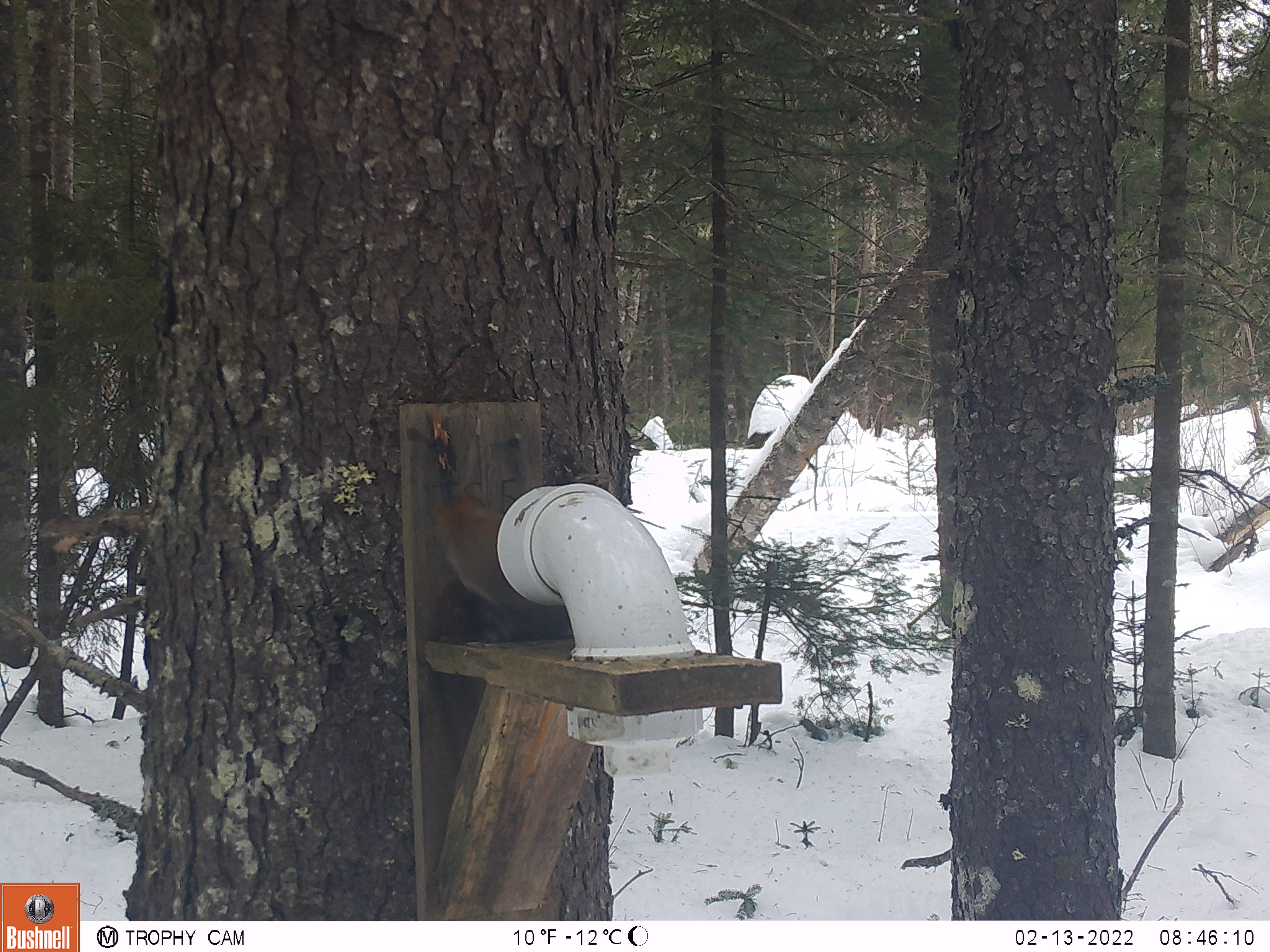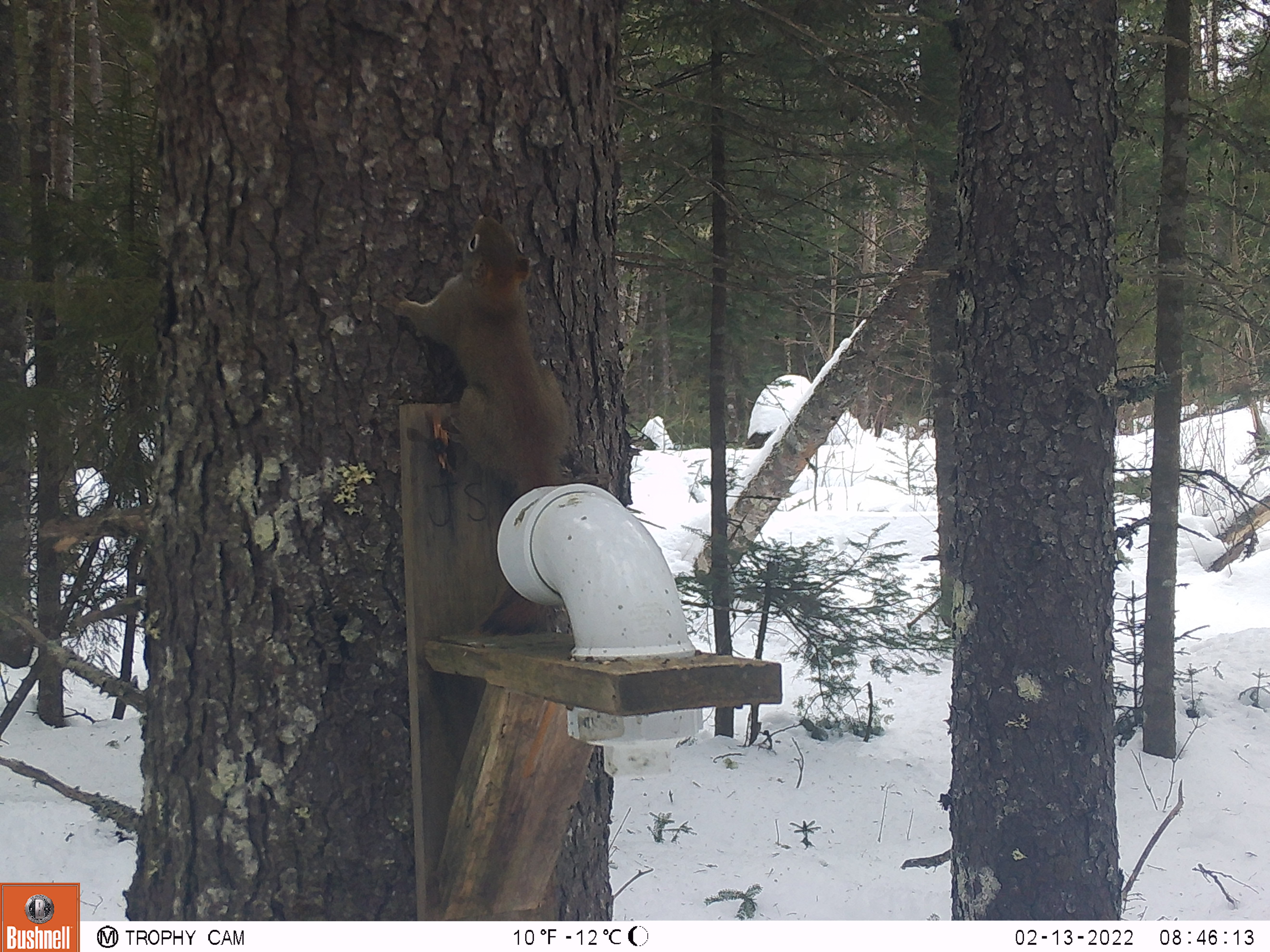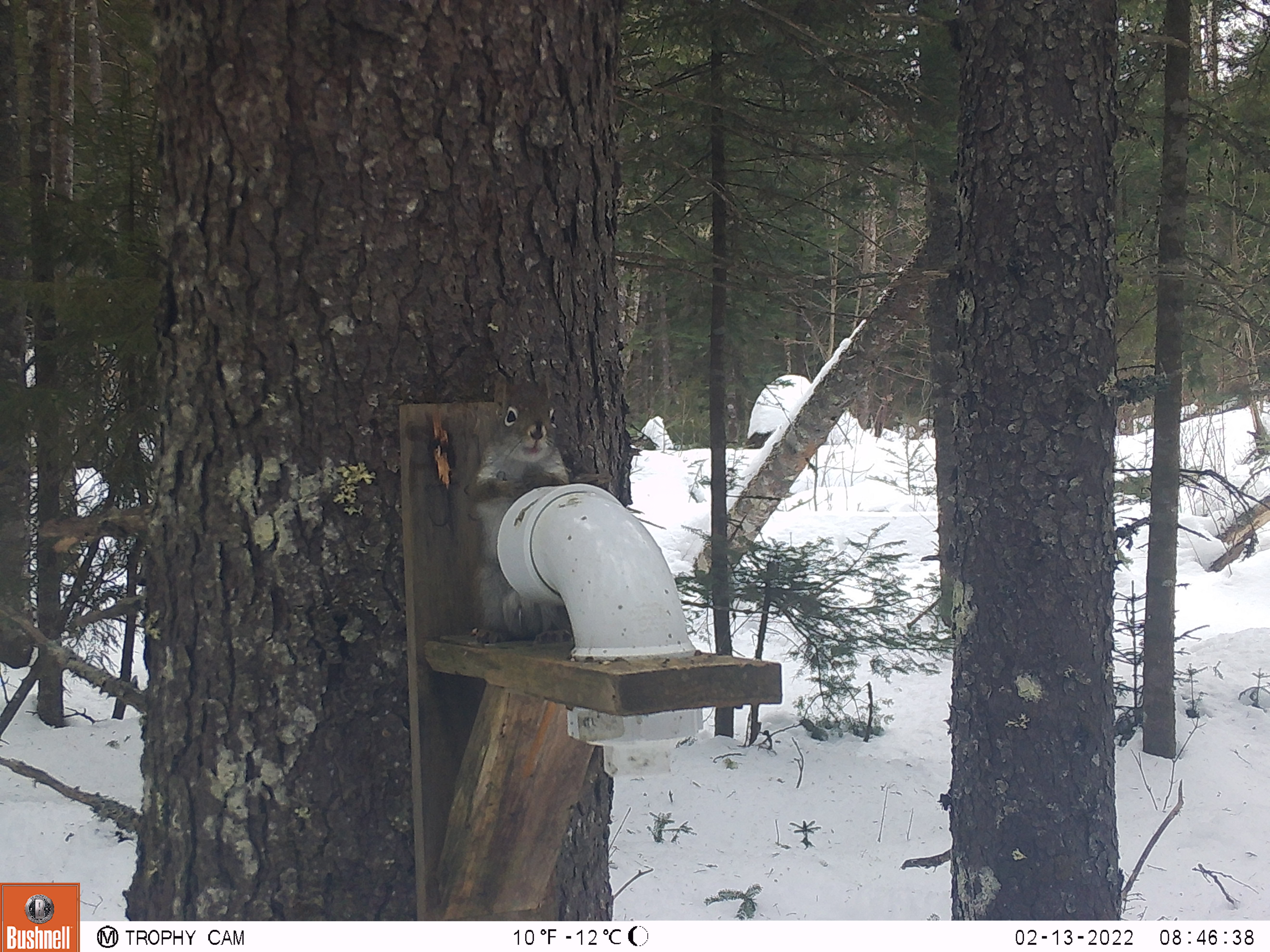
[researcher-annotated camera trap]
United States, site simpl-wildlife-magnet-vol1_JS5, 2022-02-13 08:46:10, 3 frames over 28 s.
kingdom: Animalia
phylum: Chordata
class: Mammalia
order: Rodentia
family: Sciuridae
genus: Tamiasciurus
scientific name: Tamiasciurus hudsonicus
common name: red squirrel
Red squirrel (Tamiasciurus hudsonicus).